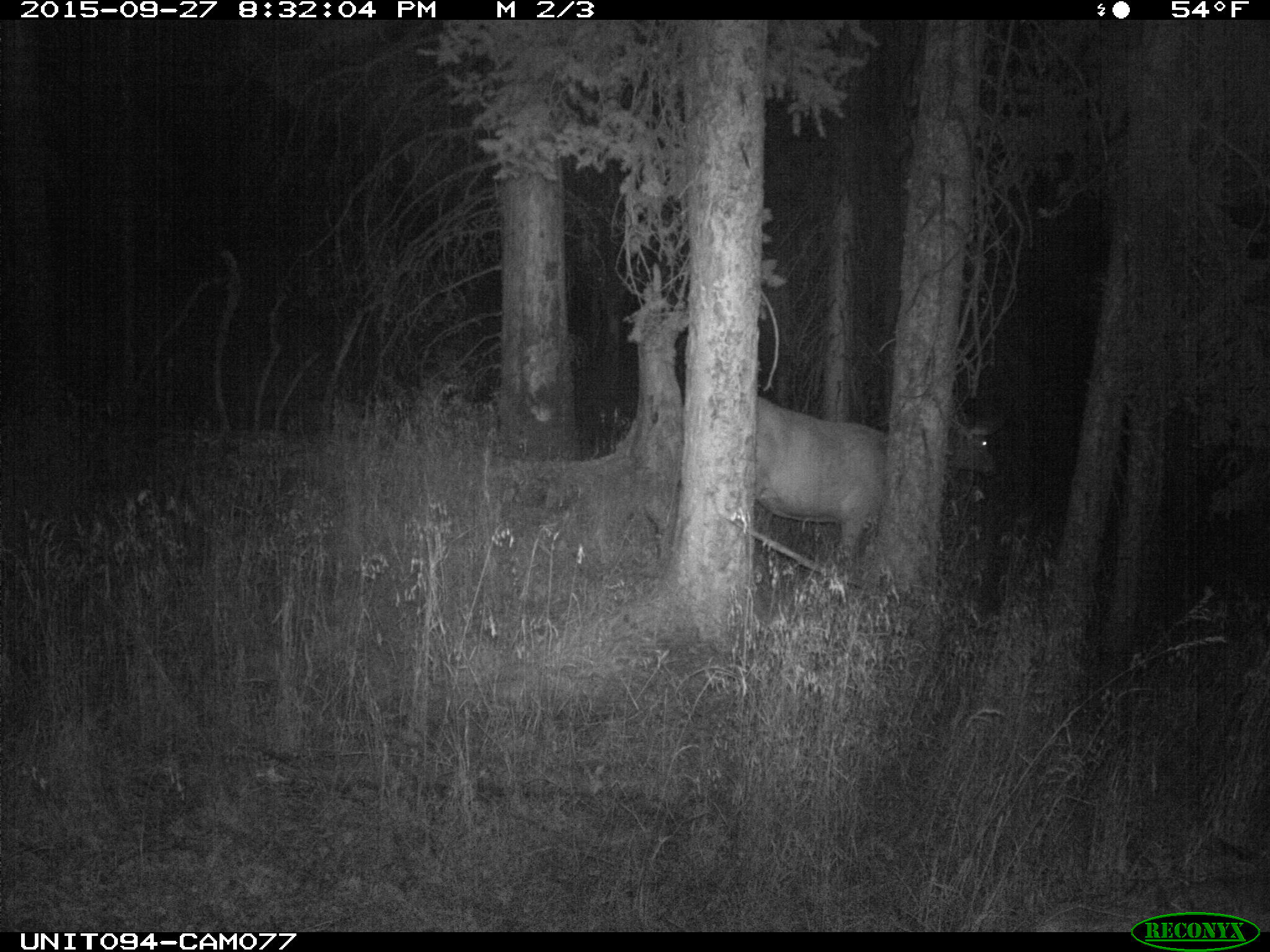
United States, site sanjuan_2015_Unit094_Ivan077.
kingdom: Animalia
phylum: Chordata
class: Mammalia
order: Artiodactyla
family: Cervidae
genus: Cervus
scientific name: Cervus elaphus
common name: red deer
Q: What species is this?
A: Cervus elaphus (red deer).